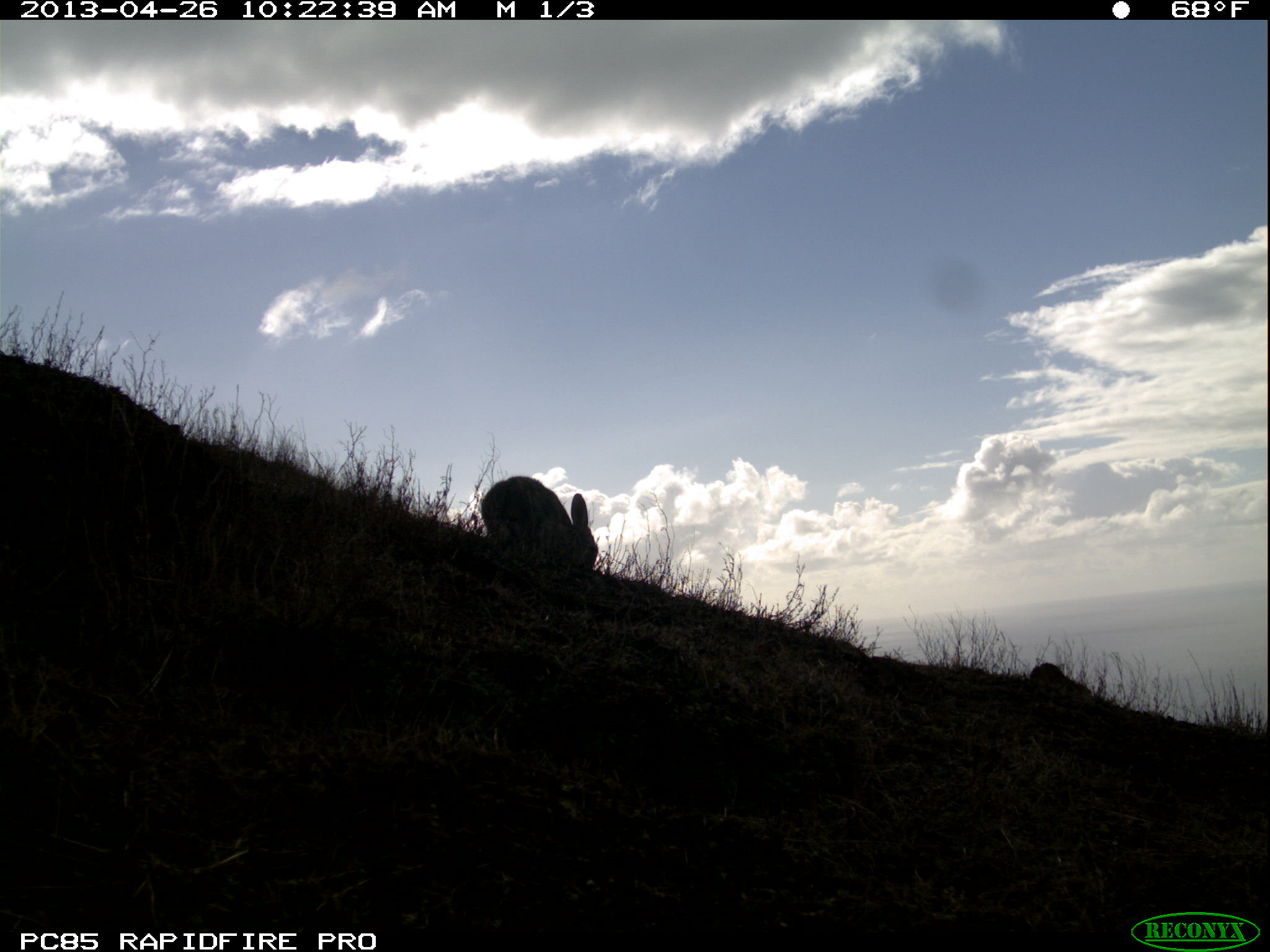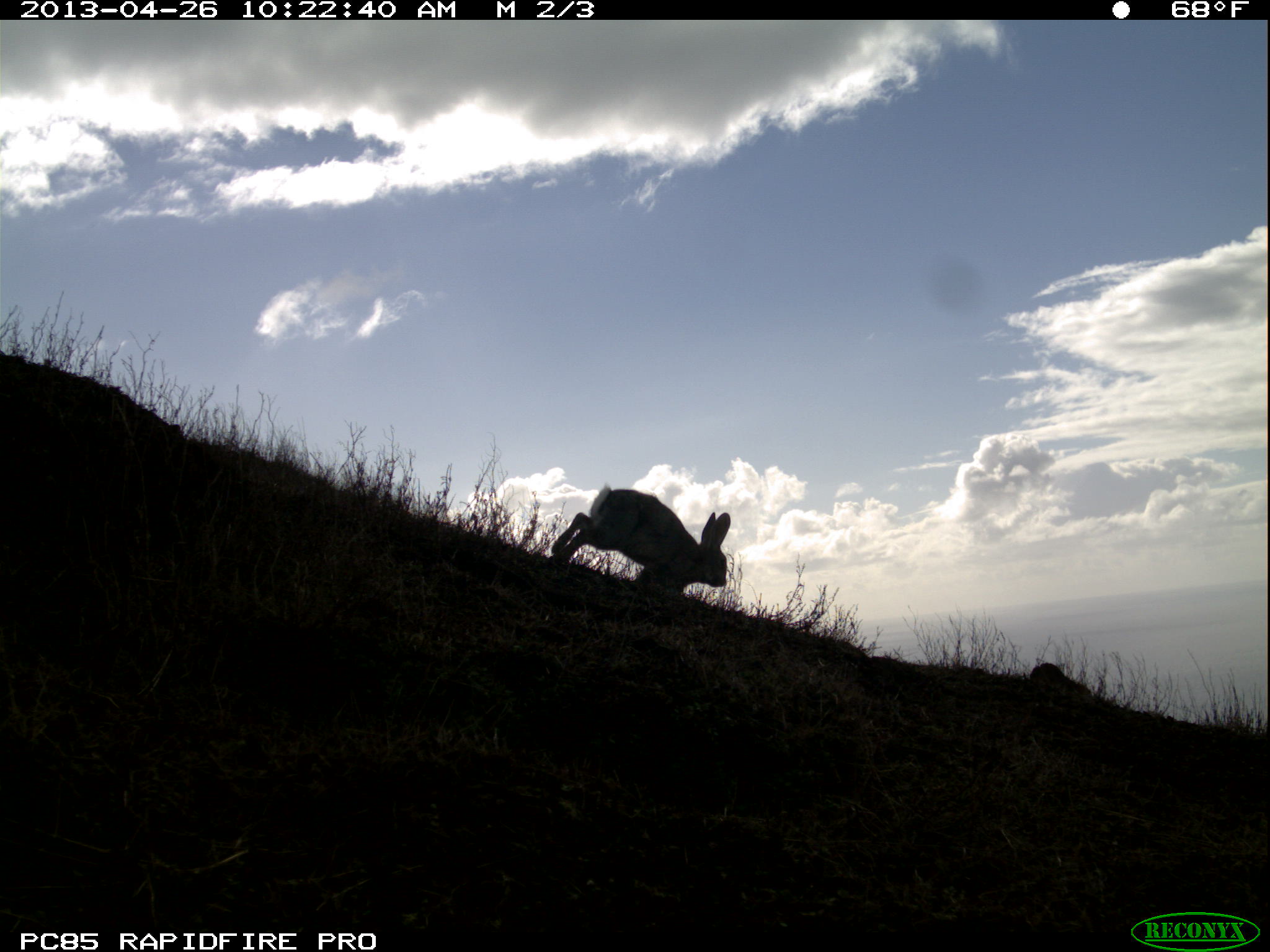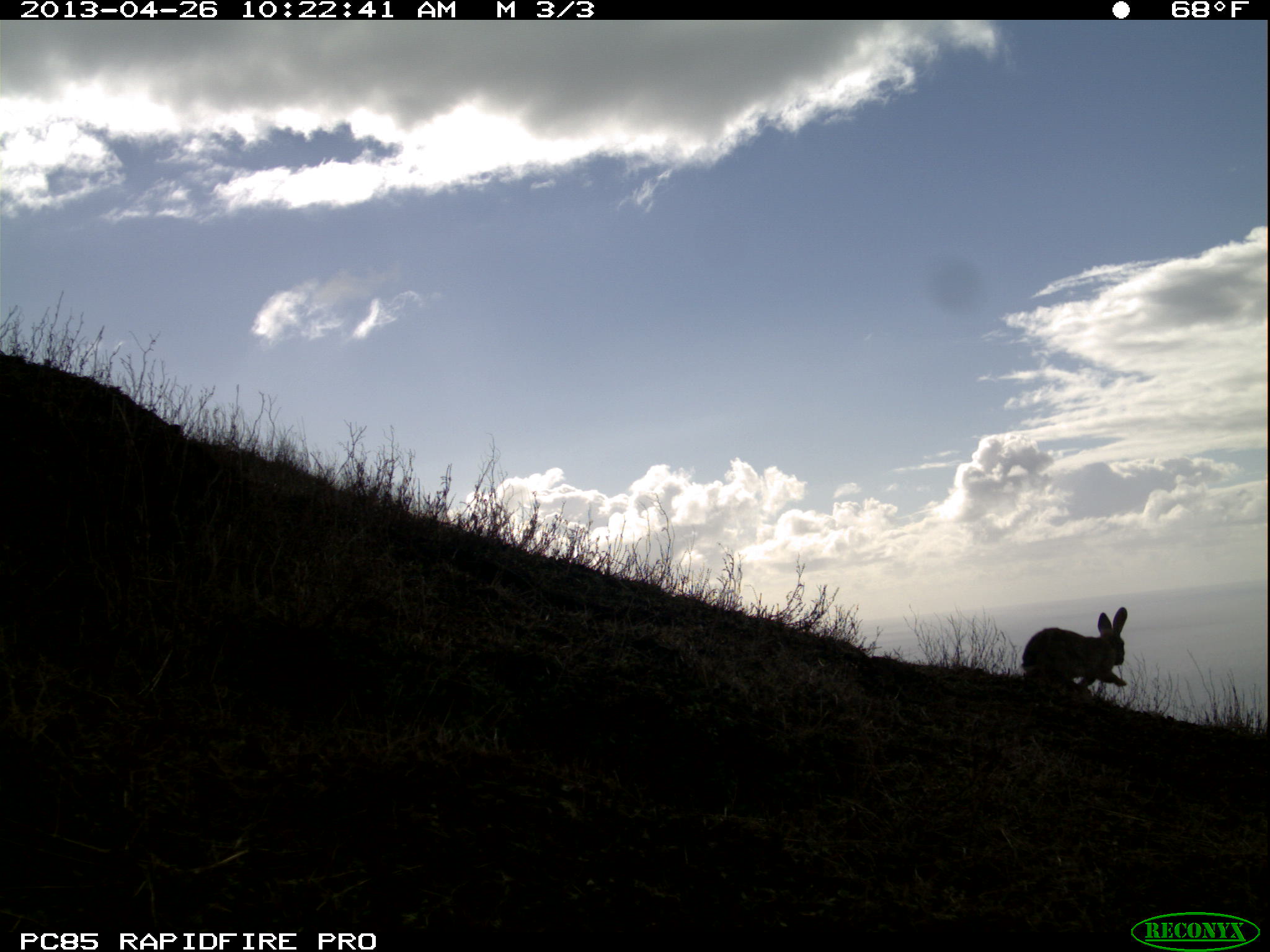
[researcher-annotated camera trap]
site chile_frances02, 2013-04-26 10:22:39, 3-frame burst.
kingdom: Animalia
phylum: Chordata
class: Mammalia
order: Lagomorpha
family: Leporidae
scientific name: Leporidae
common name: rabbits and hares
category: rabbit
Rabbit (rabbits and hares) (Leporidae).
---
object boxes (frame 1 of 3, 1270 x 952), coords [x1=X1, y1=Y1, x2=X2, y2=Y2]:
rabbit: [x1=471, y1=475, x2=600, y2=581]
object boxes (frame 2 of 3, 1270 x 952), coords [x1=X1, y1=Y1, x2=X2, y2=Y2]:
rabbit: [x1=541, y1=486, x2=731, y2=597]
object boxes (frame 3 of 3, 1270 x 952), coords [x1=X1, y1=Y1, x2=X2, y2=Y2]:
rabbit: [x1=1016, y1=607, x2=1130, y2=700]